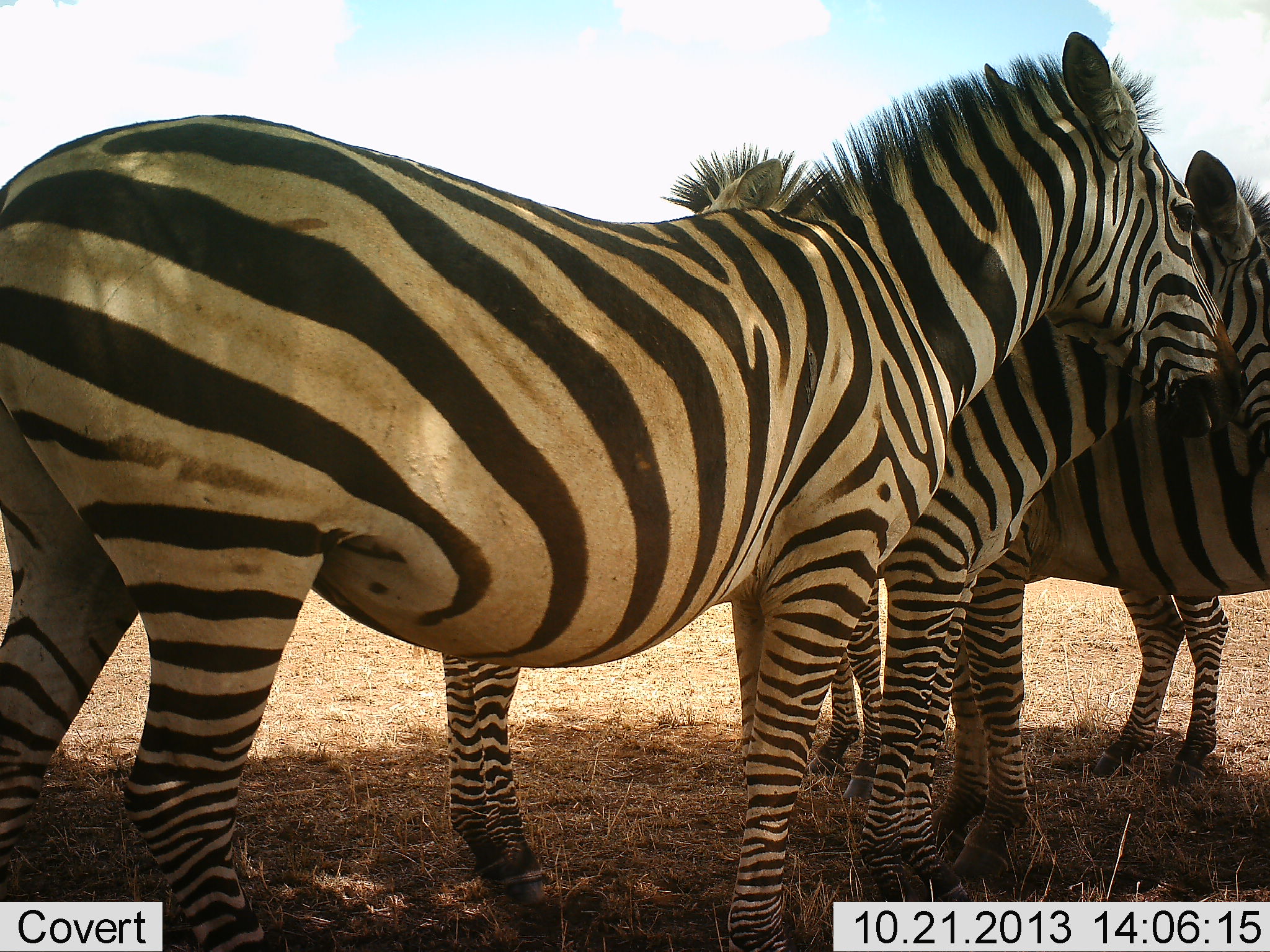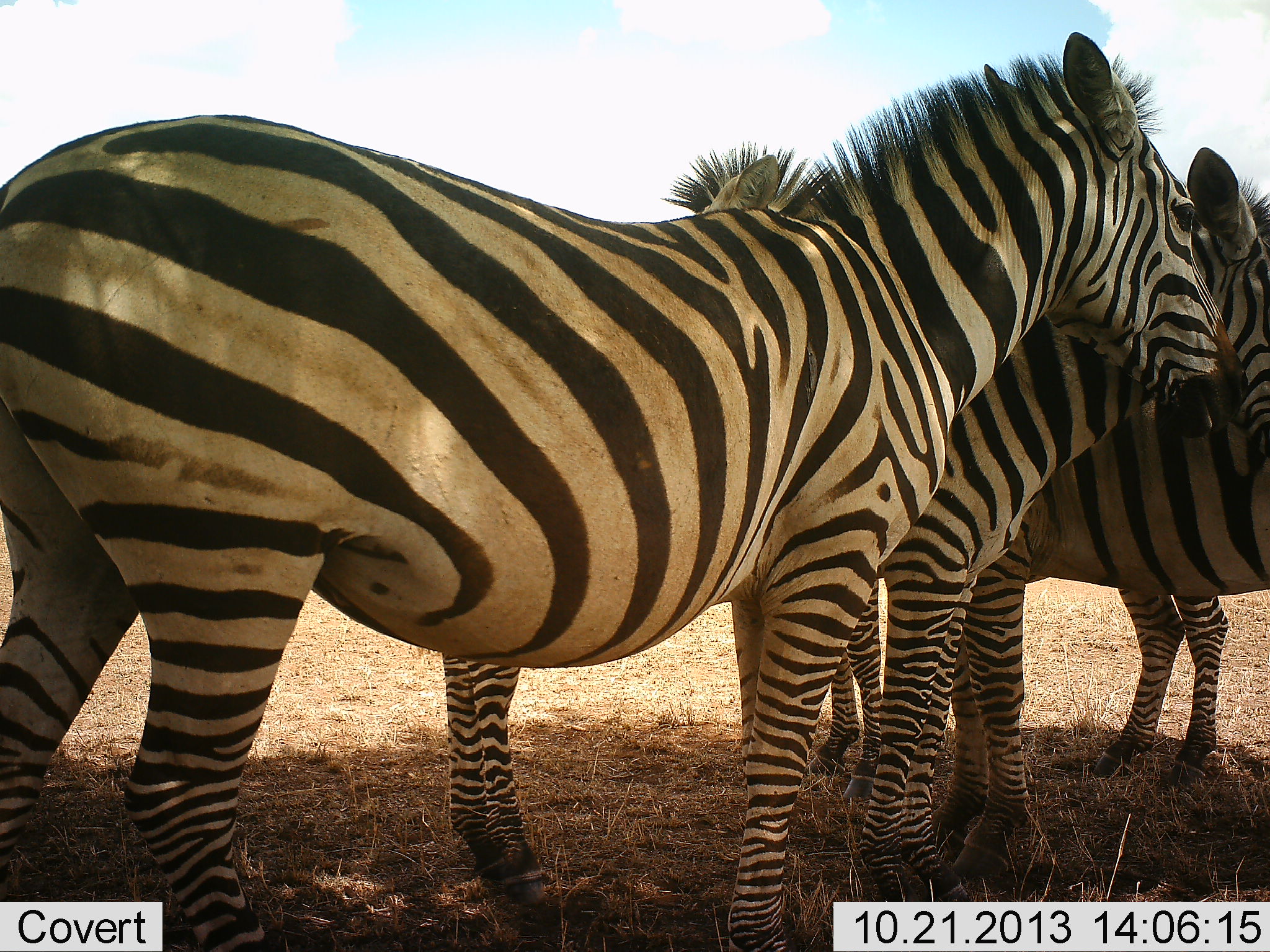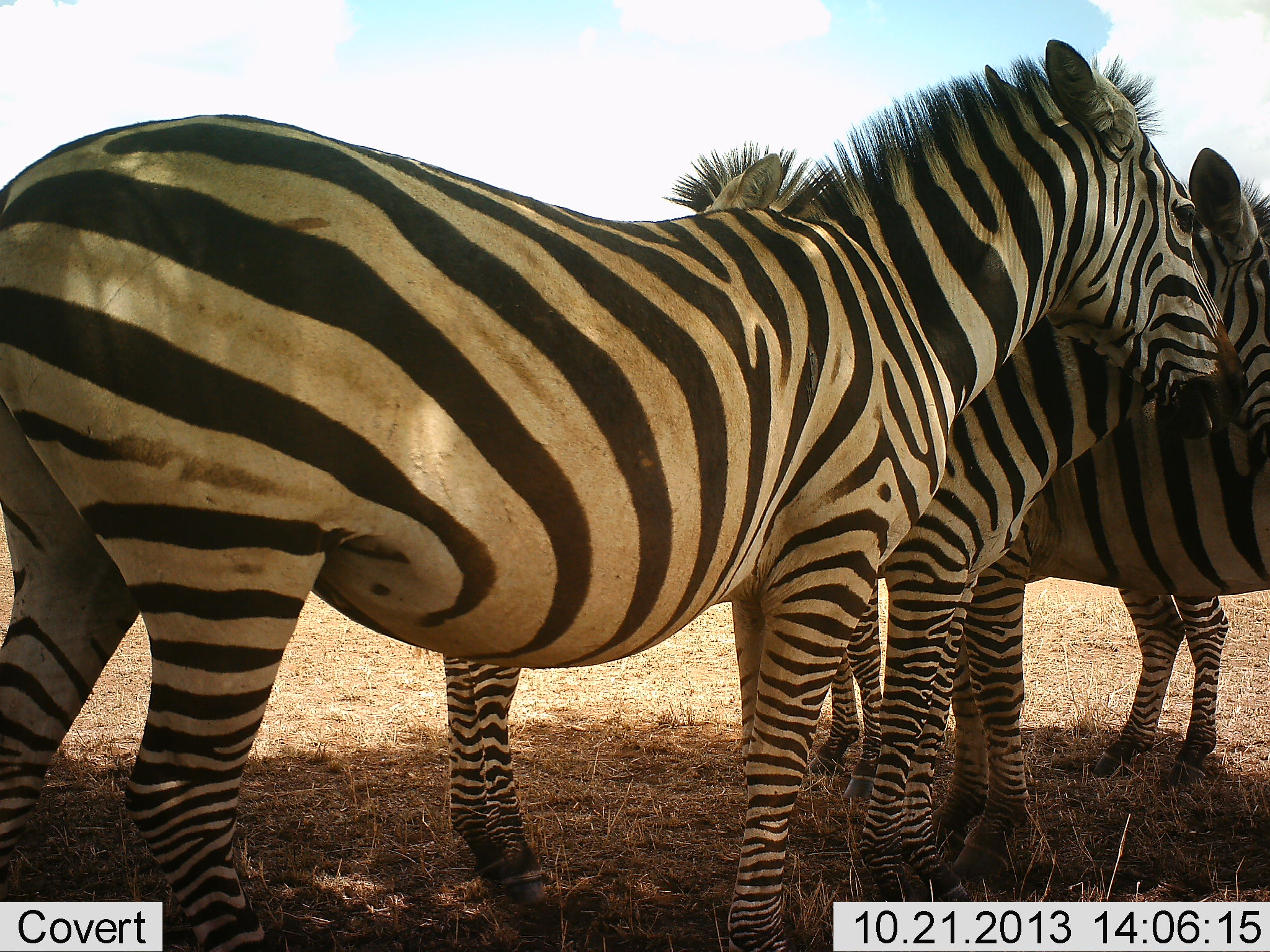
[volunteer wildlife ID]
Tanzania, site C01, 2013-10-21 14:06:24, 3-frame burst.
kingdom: Animalia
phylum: Chordata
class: Mammalia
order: Perissodactyla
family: Equidae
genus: Equus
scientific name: Equus quagga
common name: plains zebra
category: zebra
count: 4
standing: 80%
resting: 10%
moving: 10%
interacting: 30%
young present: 0%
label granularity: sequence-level